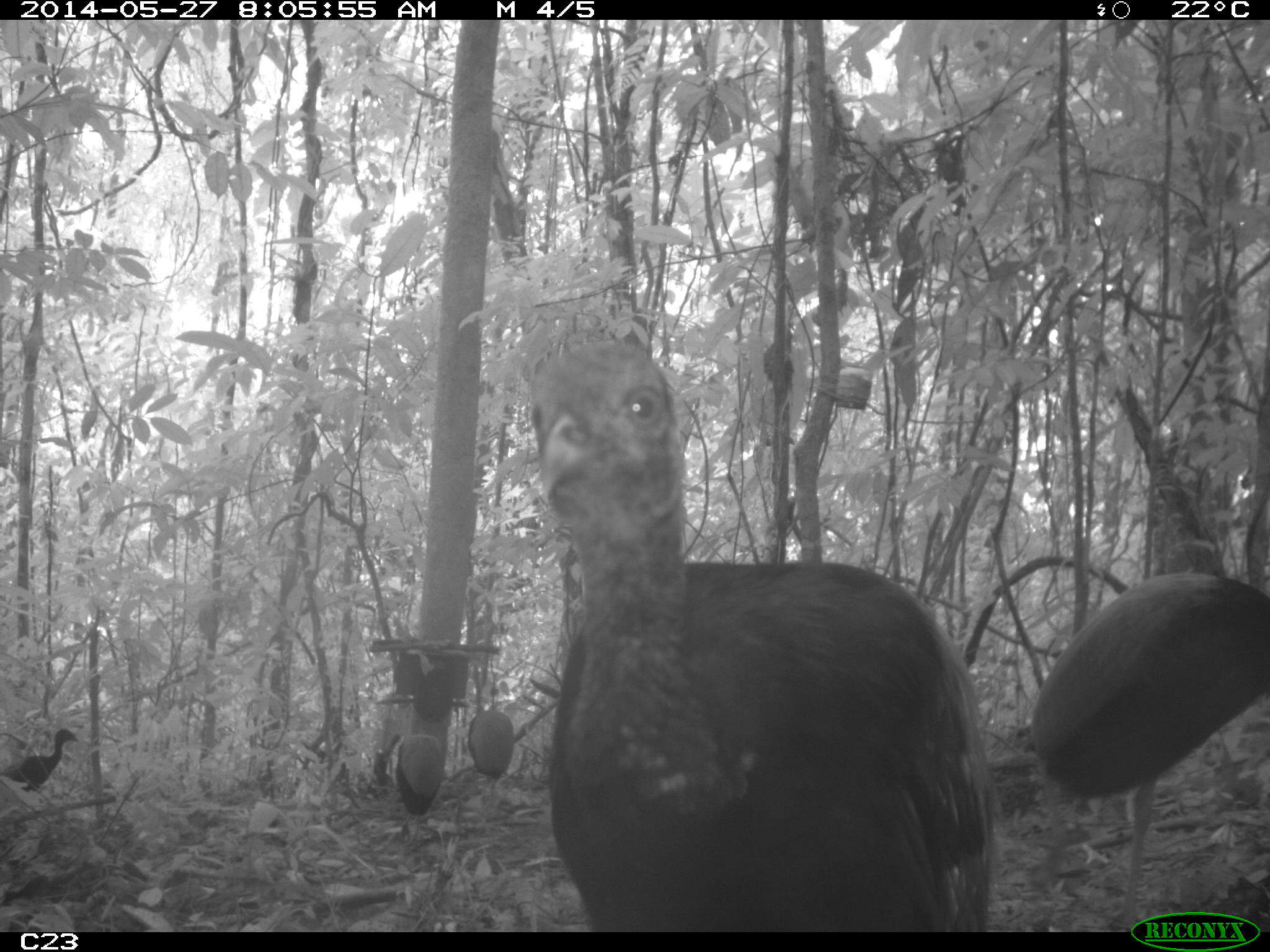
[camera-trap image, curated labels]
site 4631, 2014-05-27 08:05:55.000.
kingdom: Animalia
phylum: Chordata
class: Aves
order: Gruiformes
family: Psophiidae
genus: Psophia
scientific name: Psophia crepitans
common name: gray-winged trumpeter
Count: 6.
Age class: adult.